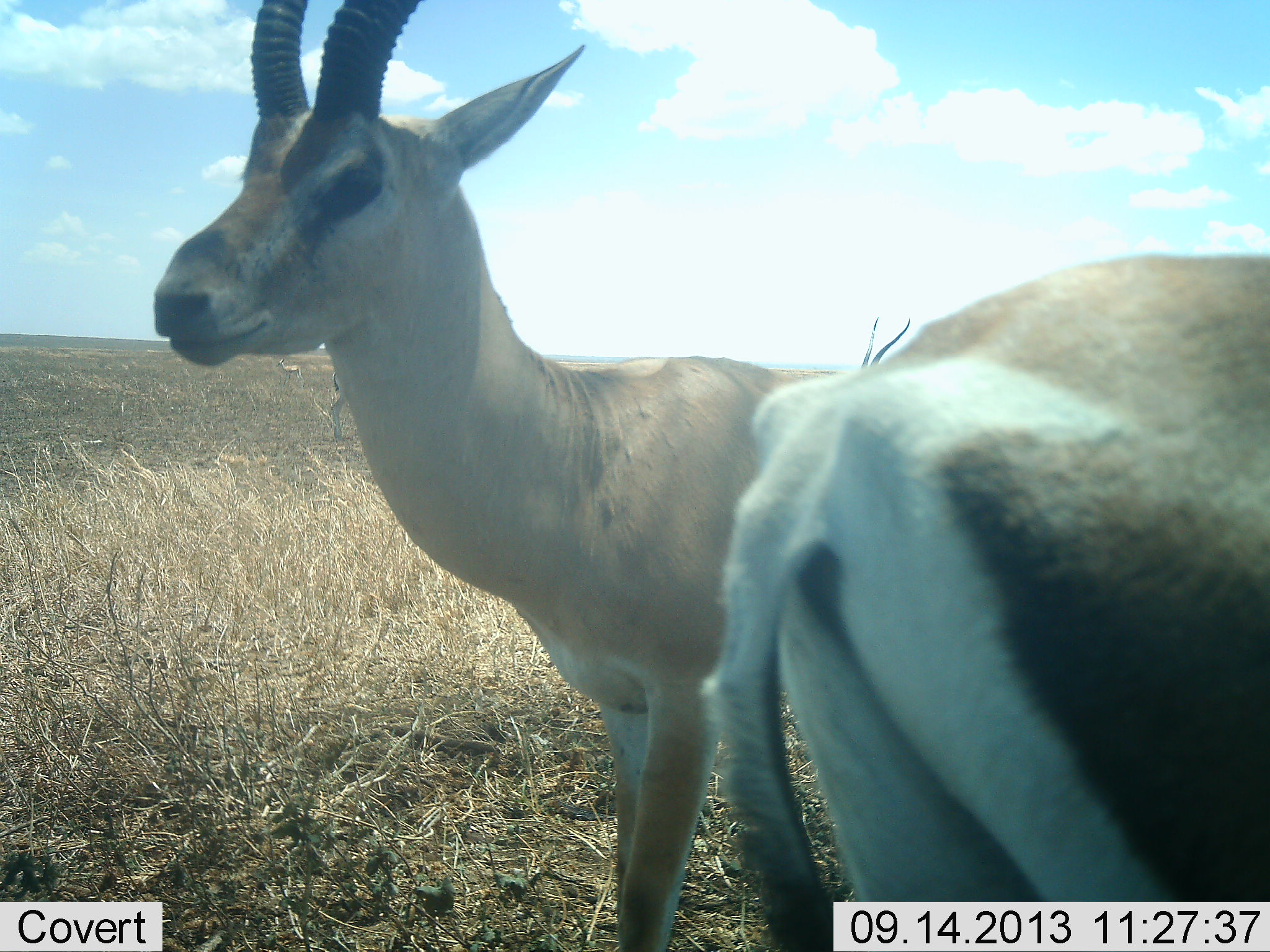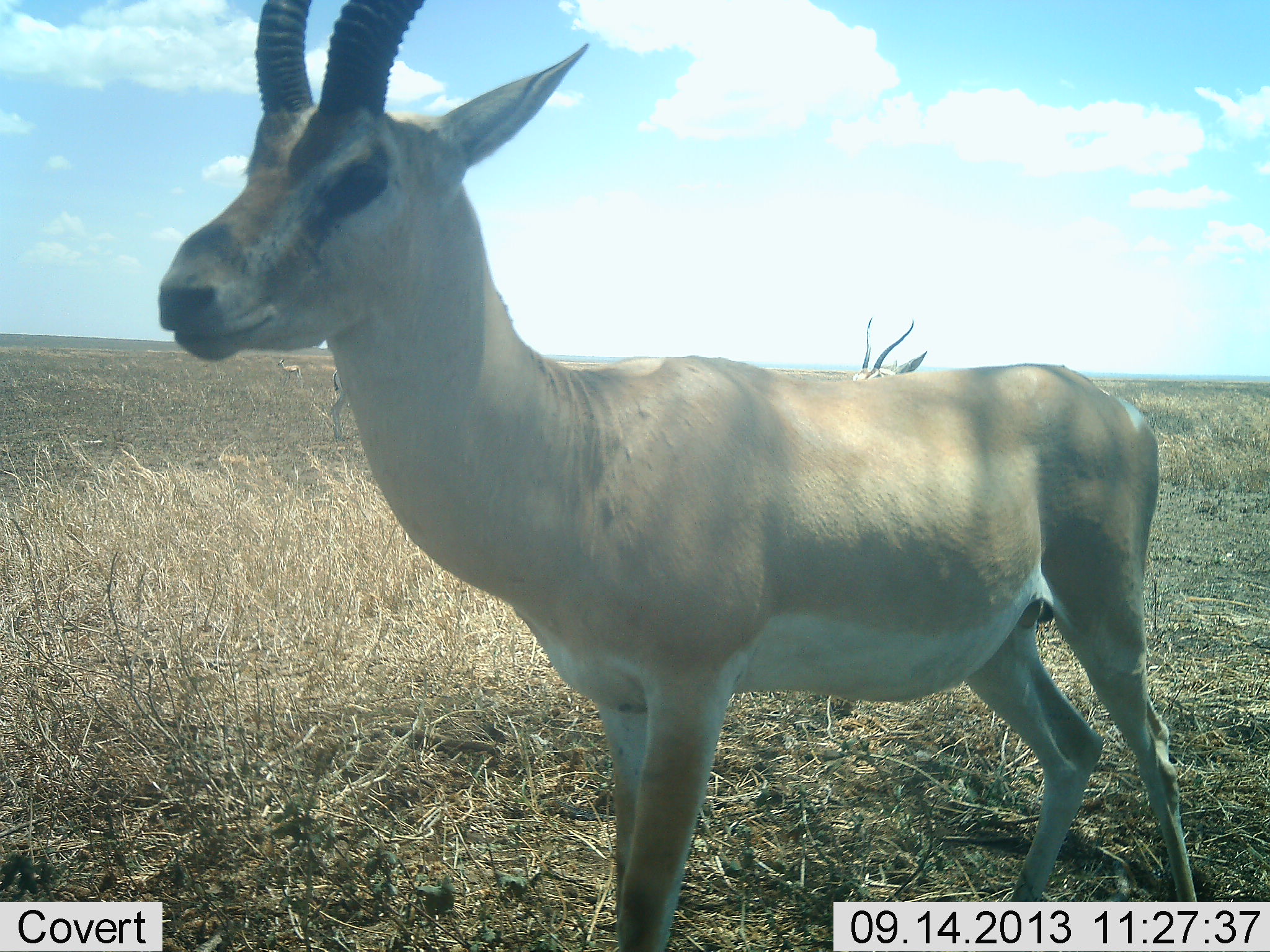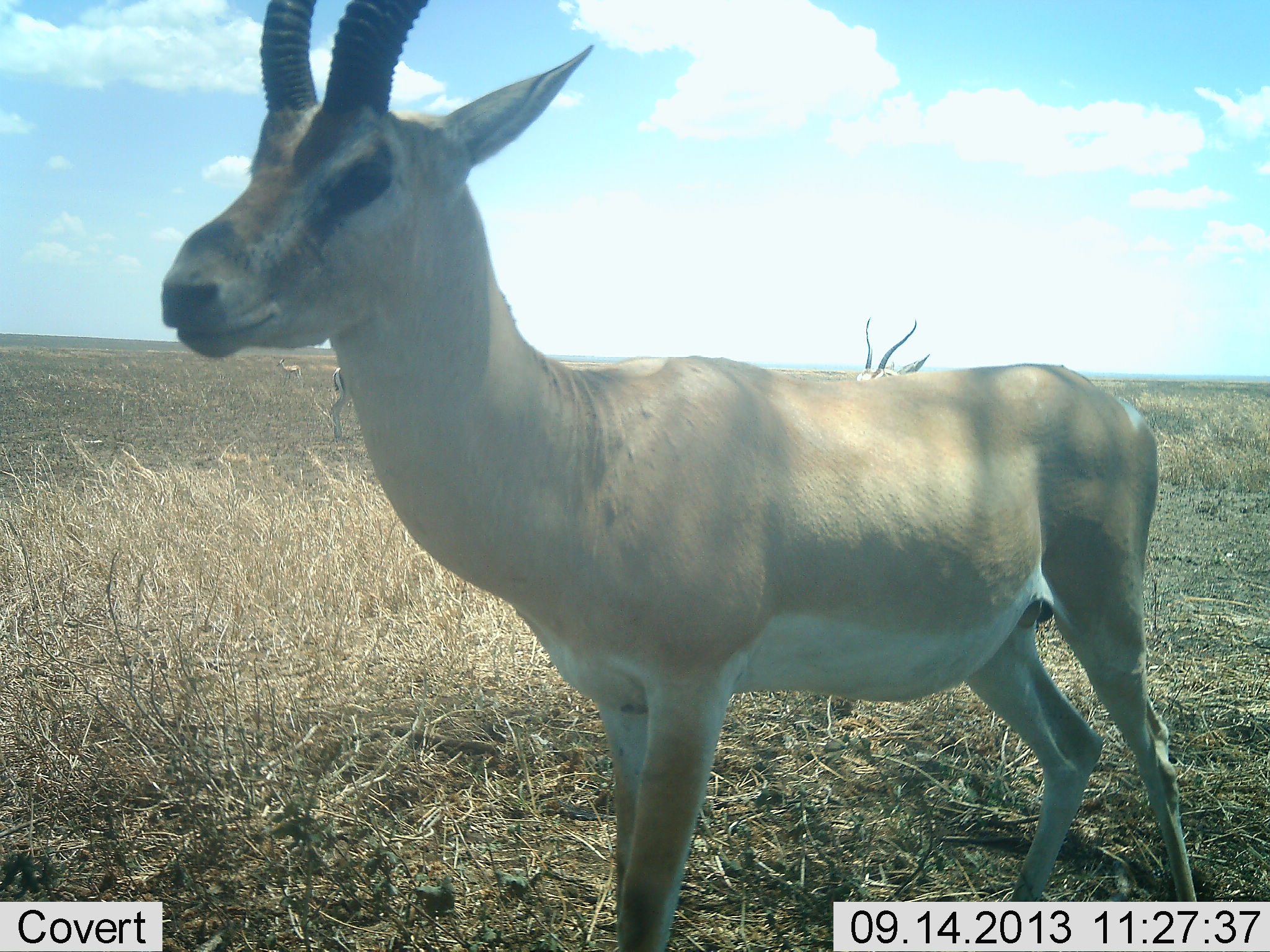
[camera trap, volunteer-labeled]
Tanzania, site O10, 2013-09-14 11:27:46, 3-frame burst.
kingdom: Animalia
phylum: Chordata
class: Mammalia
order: Artiodactyla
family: Bovidae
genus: Nanger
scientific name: Nanger granti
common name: grant's gazelle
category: gazellegrants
Gazellegrants (grant's gazelle) (Nanger granti), count 2. Behavior (volunteer vote fractions): standing 96%, resting 0%, moving 44%, interacting 4%. Young present (vote fraction): 0%. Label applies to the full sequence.